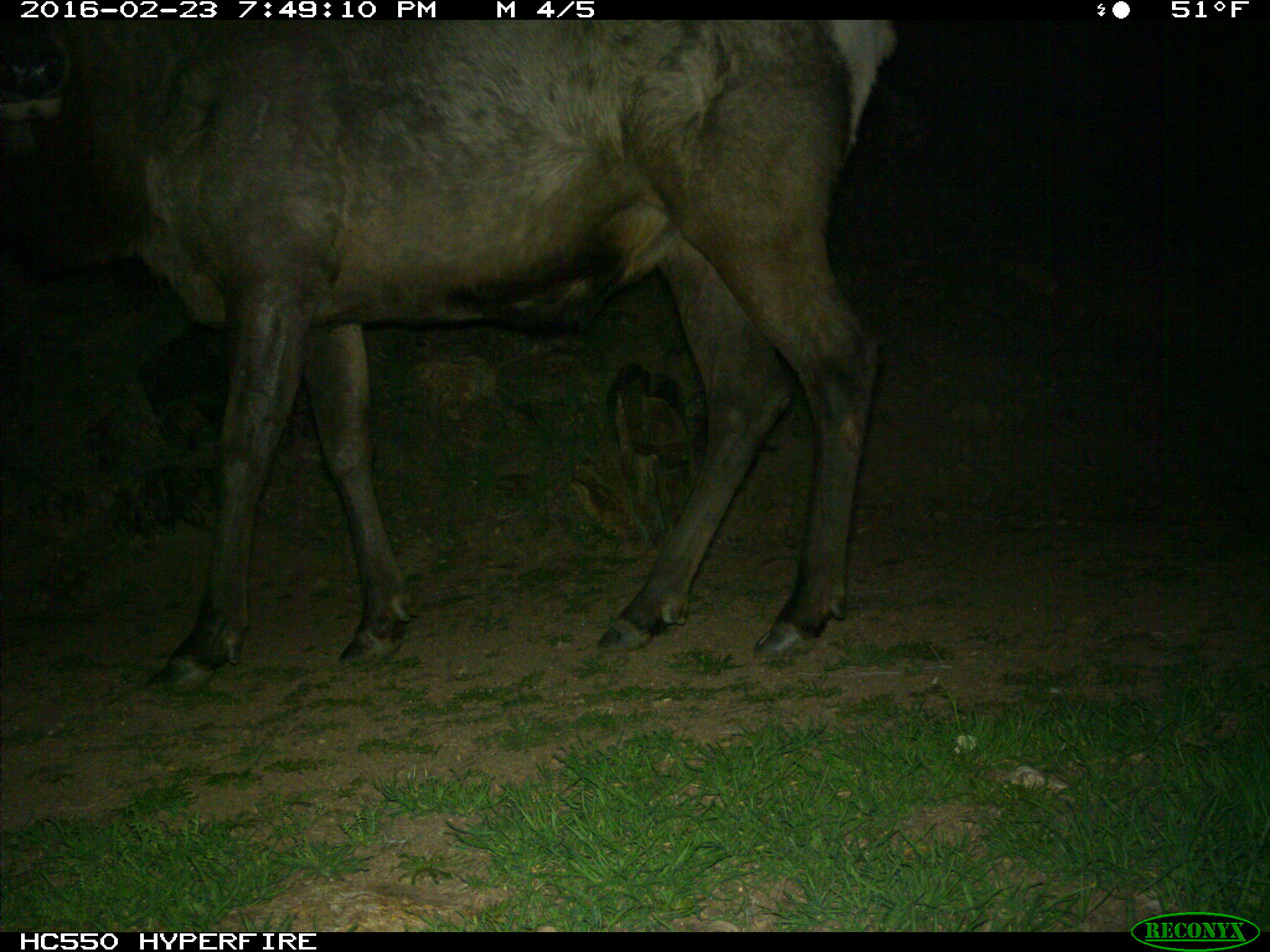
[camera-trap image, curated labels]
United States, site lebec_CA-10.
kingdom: Animalia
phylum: Chordata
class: Mammalia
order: Artiodactyla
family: Cervidae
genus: Cervus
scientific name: Cervus canadensis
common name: elk